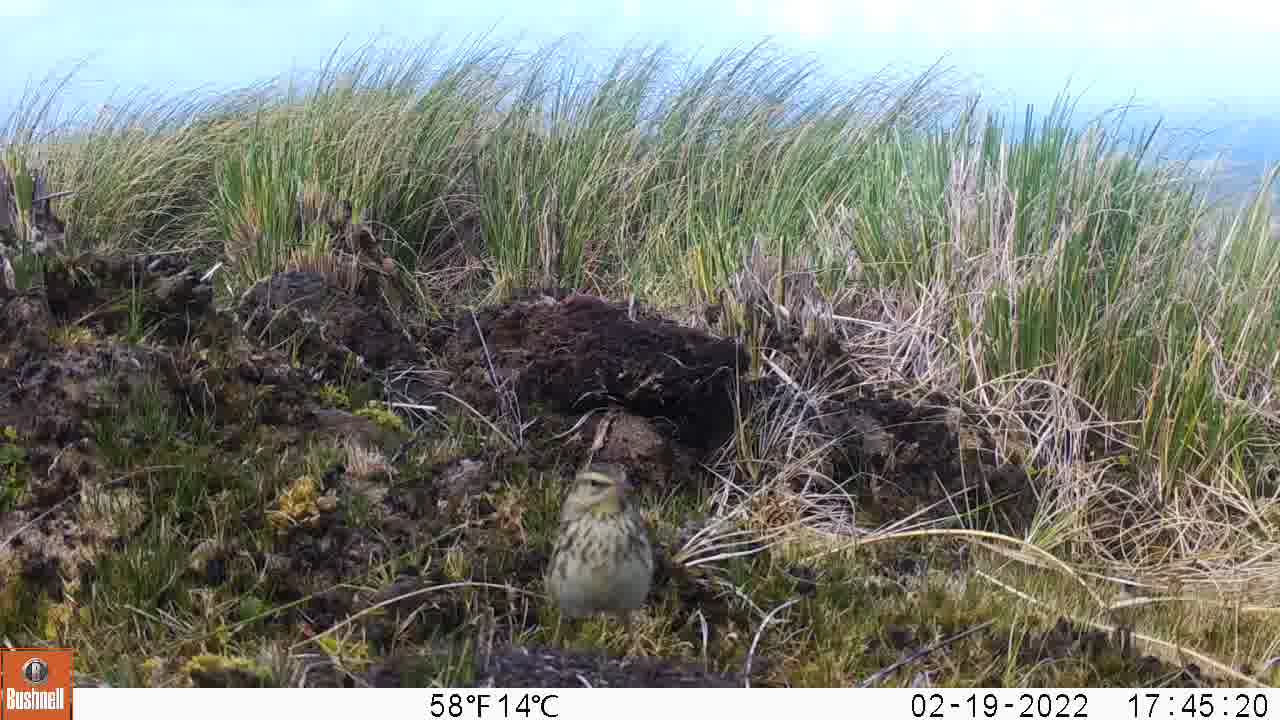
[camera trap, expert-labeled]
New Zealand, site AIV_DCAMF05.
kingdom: Animalia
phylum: Chordata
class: Aves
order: Passeriformes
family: Motacillidae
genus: Anthus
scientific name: Anthus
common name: pipit